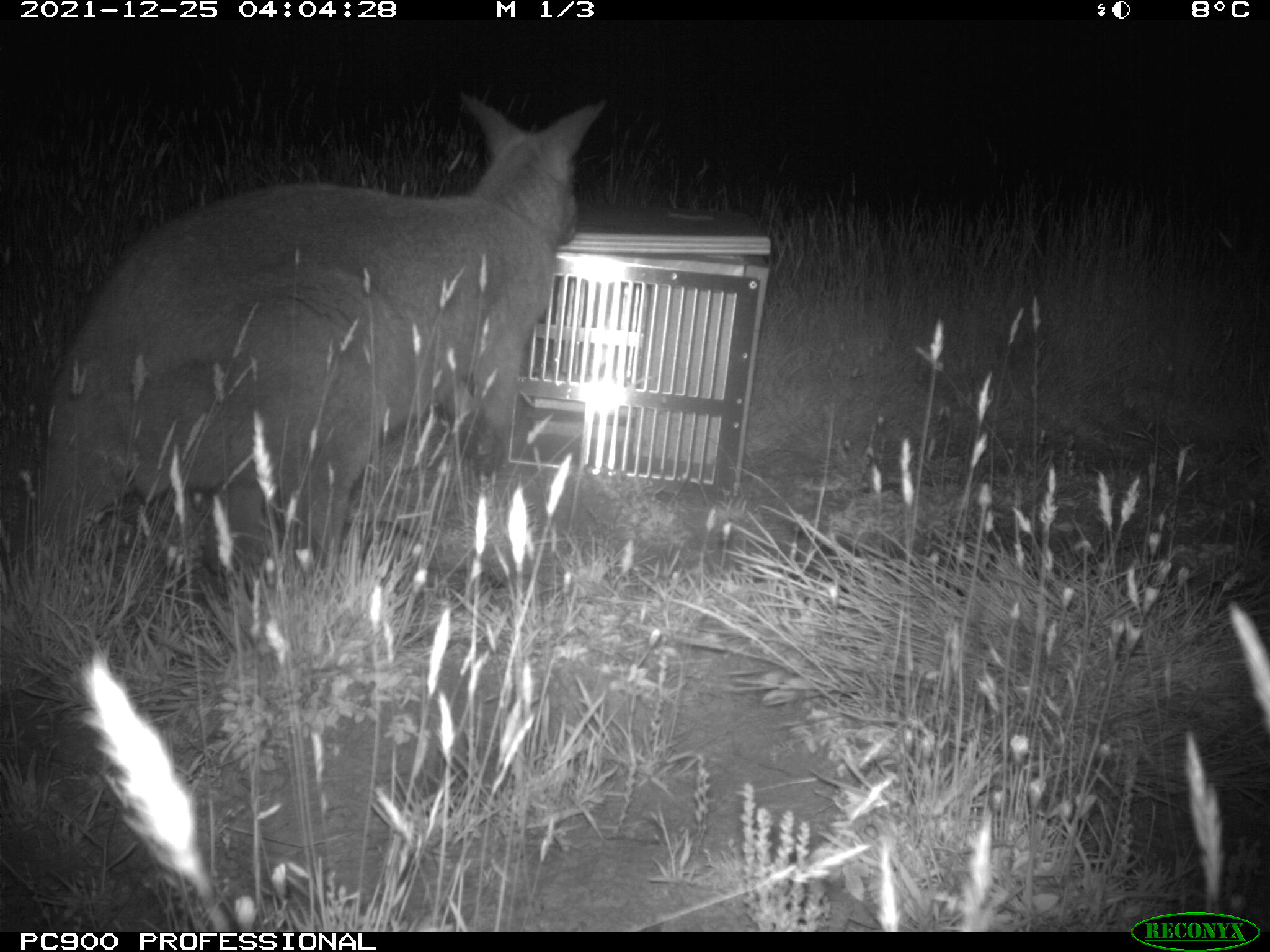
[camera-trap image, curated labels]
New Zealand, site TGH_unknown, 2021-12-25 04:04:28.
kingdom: Animalia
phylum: Chordata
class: Mammalia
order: Diprotodontia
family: Macropodidae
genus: Notamacropus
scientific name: Notamacropus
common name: wallaby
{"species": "wallaby (Notamacropus)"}